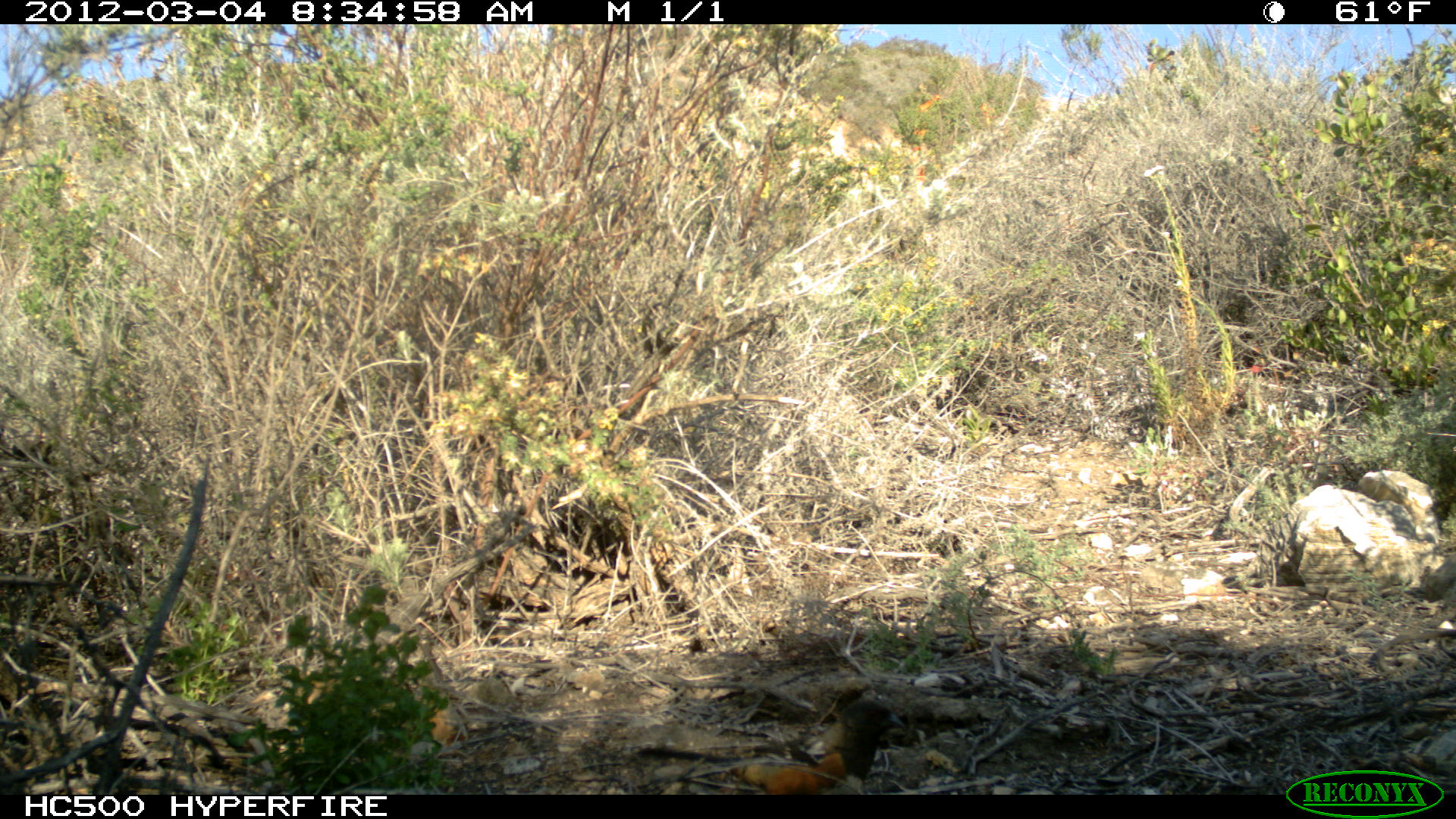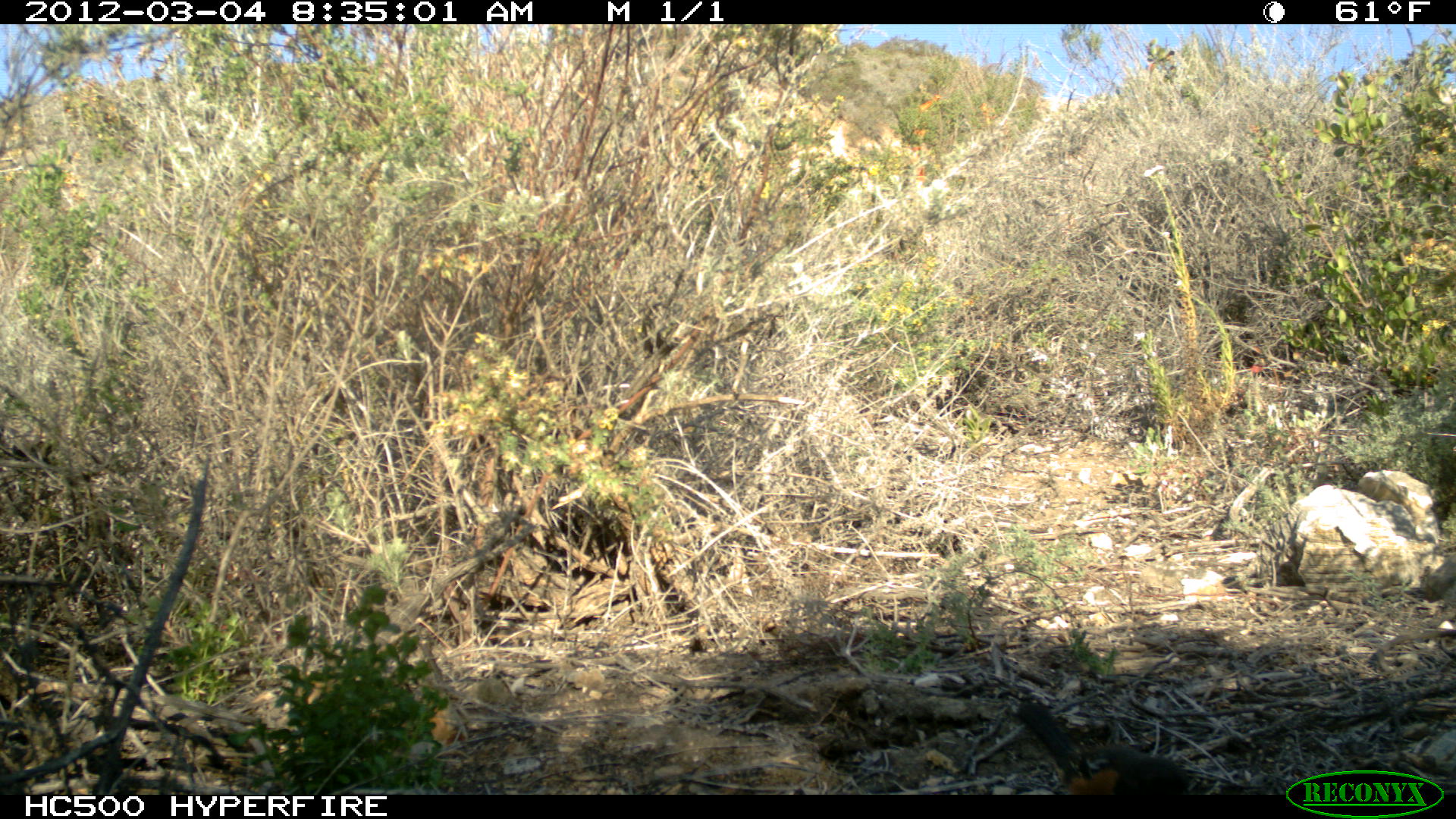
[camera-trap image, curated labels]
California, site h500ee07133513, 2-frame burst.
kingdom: Animalia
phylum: Chordata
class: Aves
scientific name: Aves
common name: bird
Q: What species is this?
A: Bird (Aves).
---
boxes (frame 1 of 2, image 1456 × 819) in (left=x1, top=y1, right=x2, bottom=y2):
bird: (left=630, top=697, right=908, bottom=795)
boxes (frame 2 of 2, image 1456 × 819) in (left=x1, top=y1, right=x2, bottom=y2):
bird: (left=1012, top=700, right=1188, bottom=795)